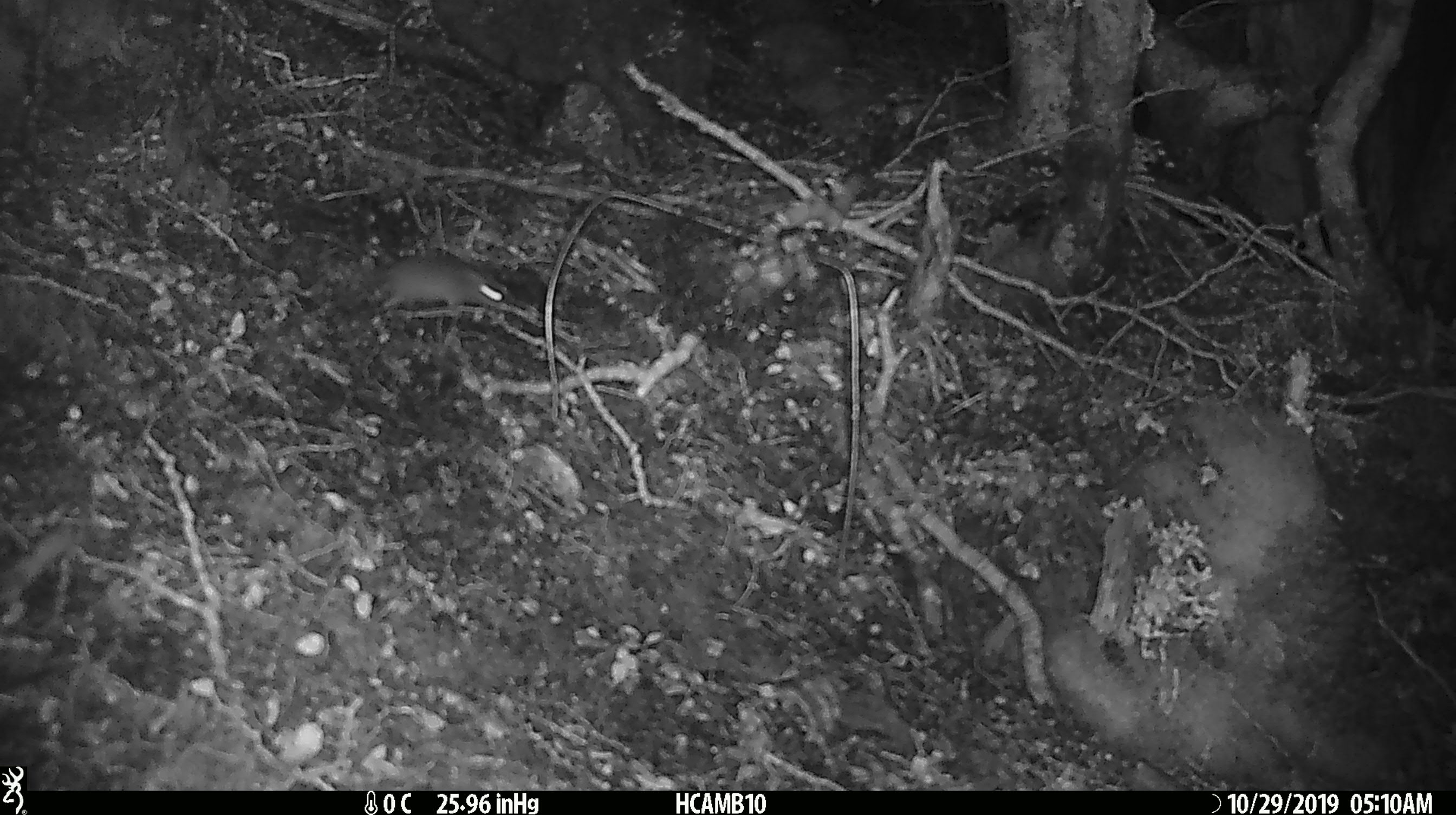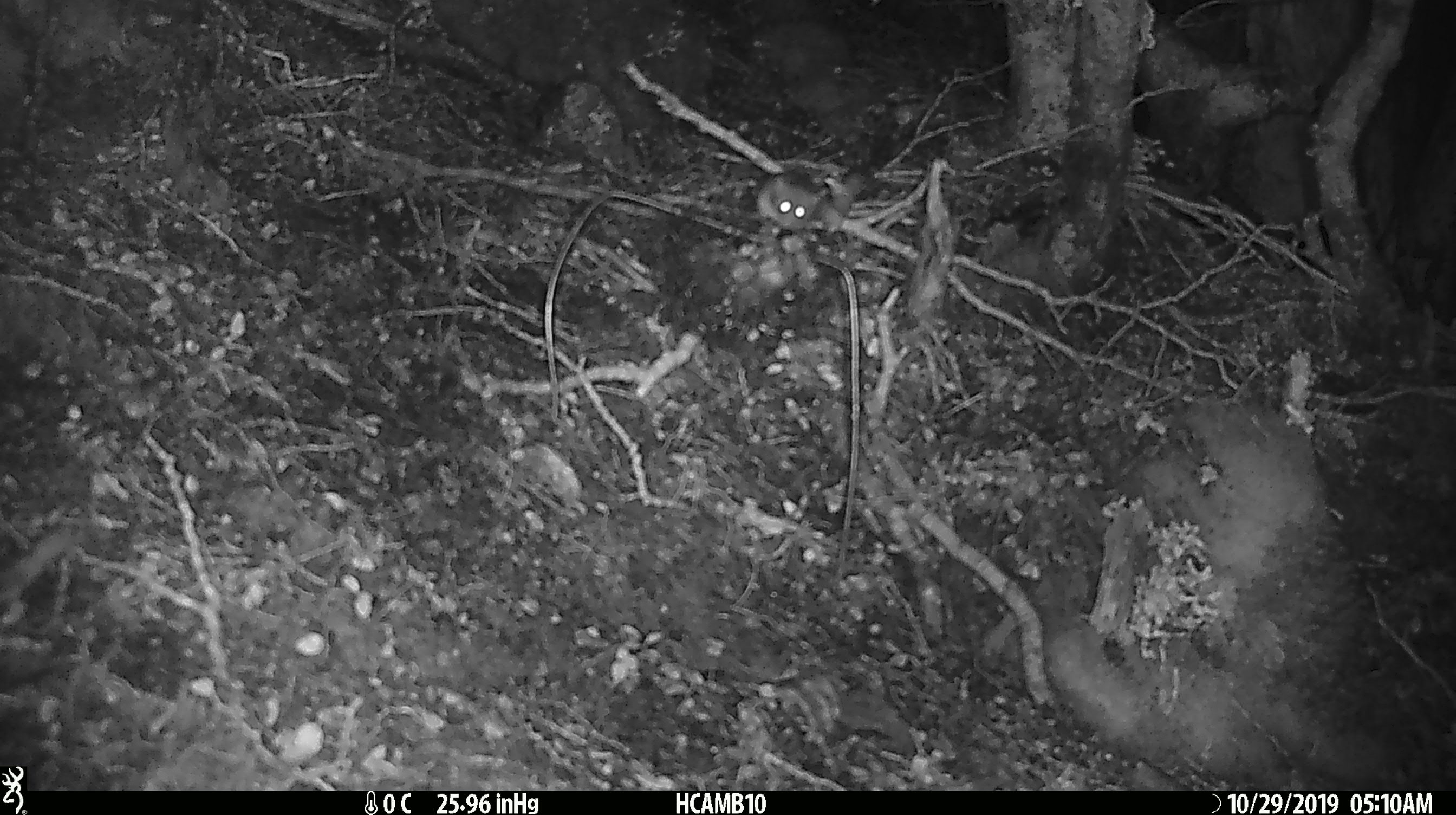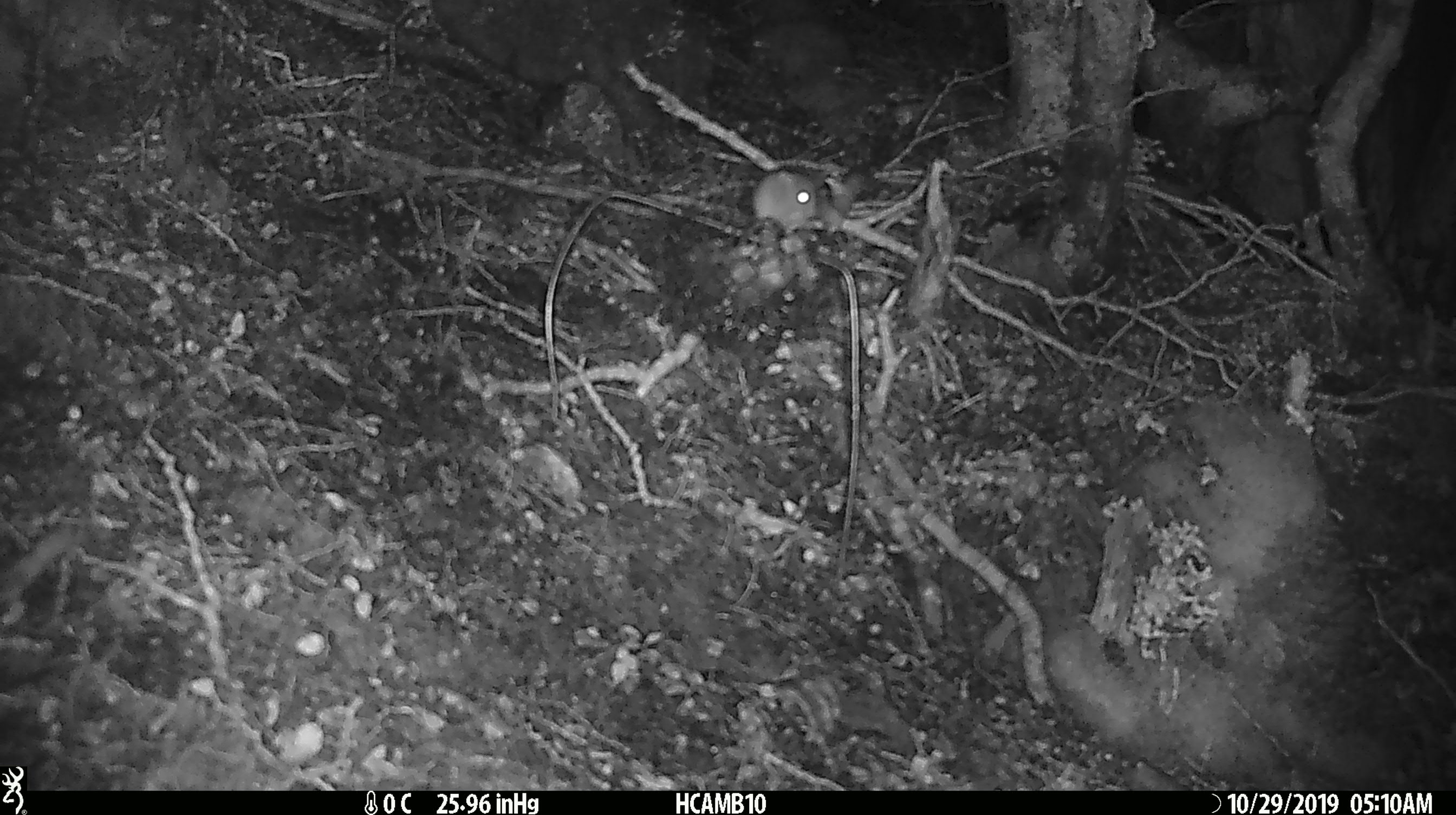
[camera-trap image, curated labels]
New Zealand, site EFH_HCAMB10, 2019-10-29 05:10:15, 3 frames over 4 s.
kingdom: Animalia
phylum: Chordata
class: Mammalia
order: Rodentia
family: Muridae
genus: Mus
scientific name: Mus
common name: mouse